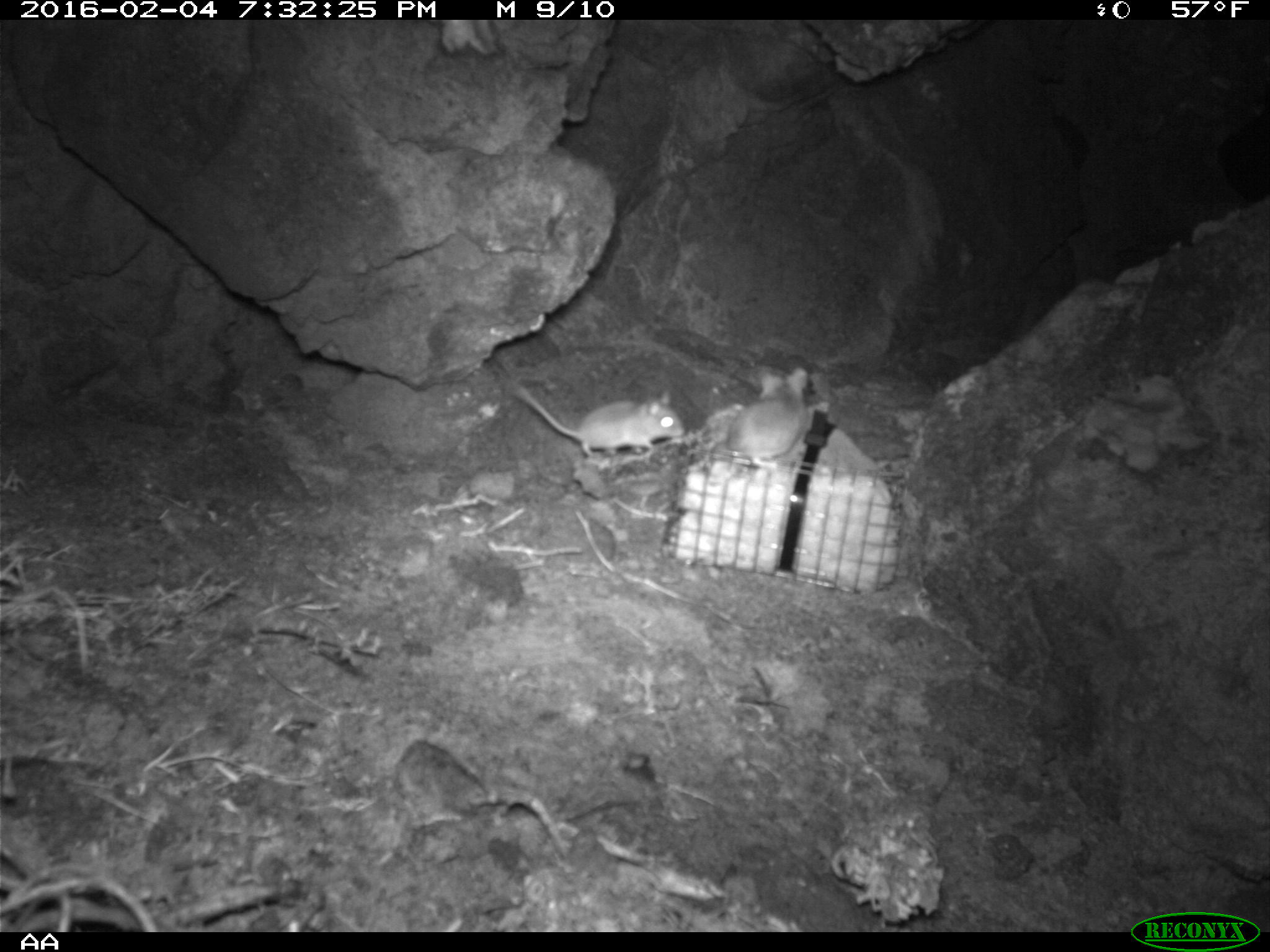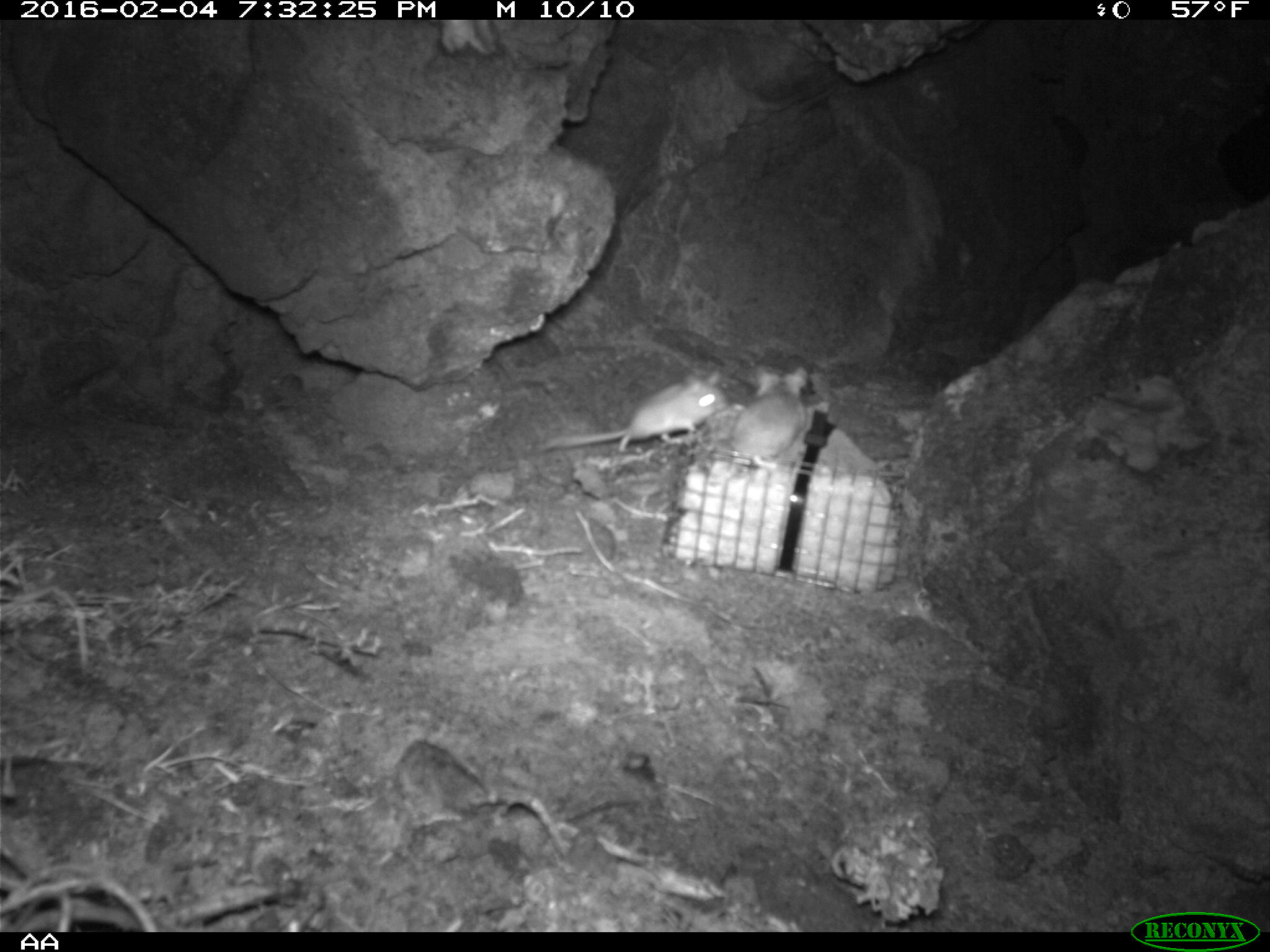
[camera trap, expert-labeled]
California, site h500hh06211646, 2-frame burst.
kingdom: Animalia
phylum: Chordata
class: Mammalia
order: Rodentia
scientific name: Rodentia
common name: rodent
Rodent (Rodentia).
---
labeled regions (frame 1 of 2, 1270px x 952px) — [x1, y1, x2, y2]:
rodent: [505, 377, 685, 456]; [708, 366, 808, 481]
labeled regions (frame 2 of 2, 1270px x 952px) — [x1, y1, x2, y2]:
rodent: [536, 366, 727, 460]; [731, 365, 806, 475]